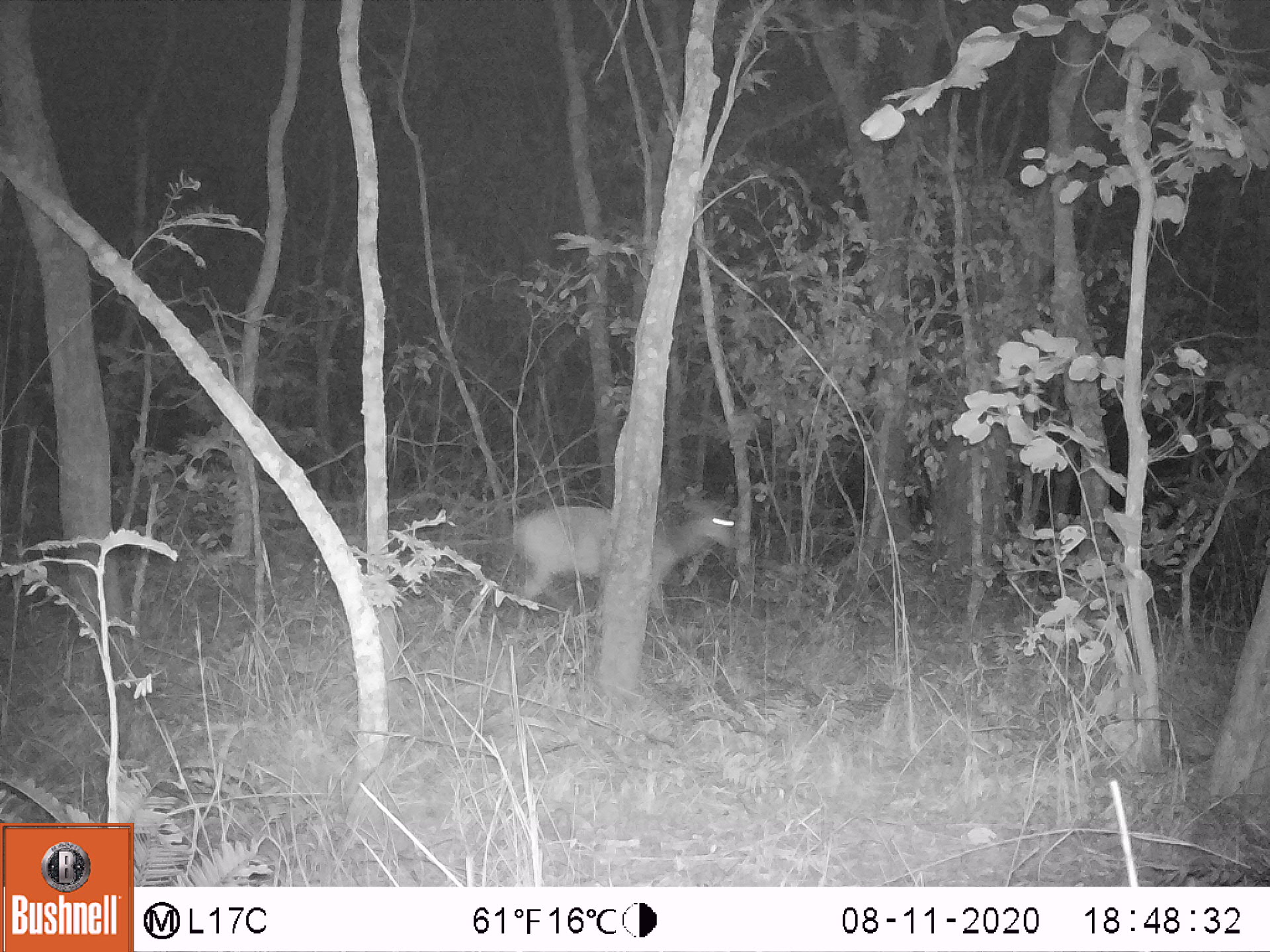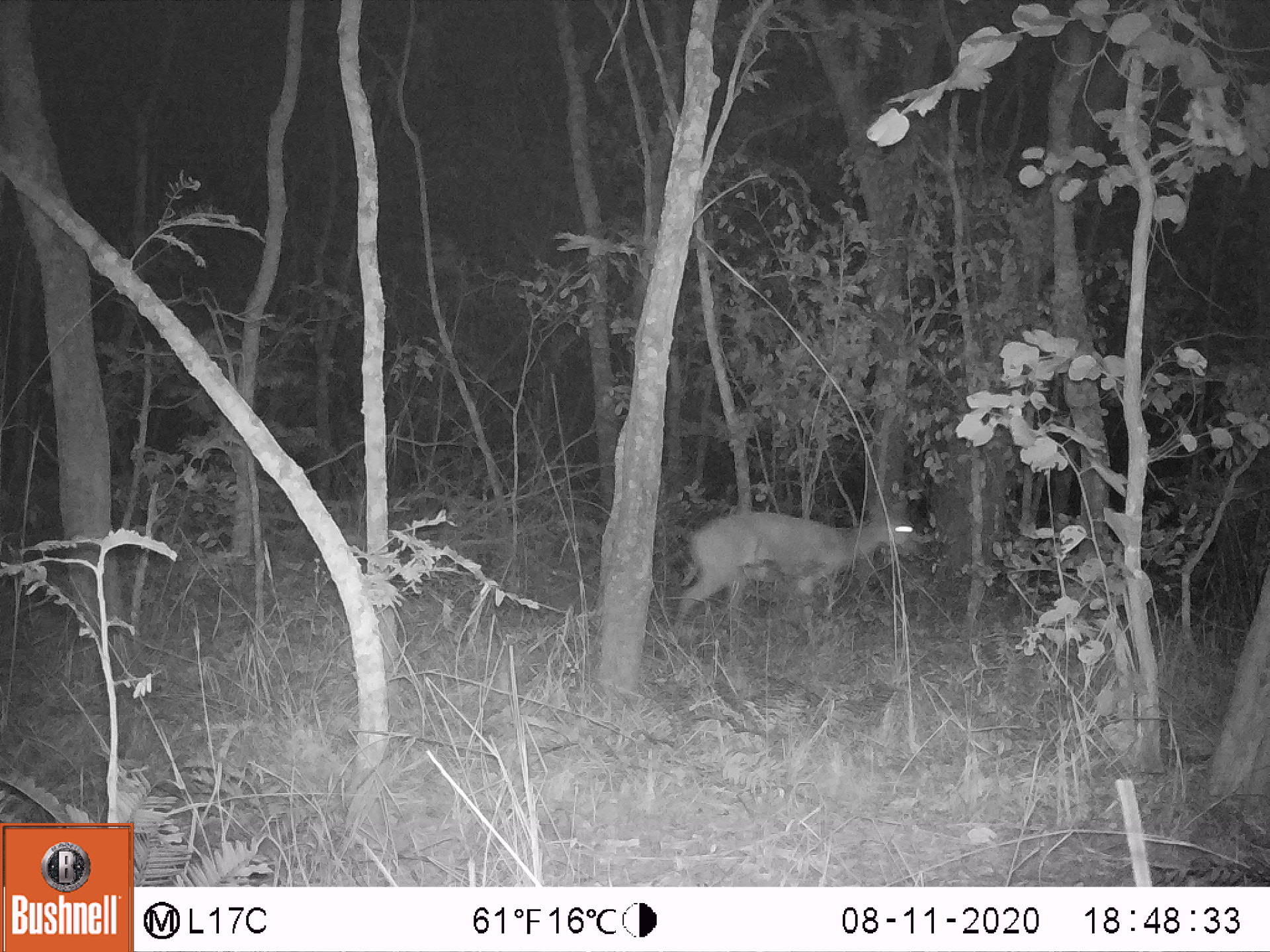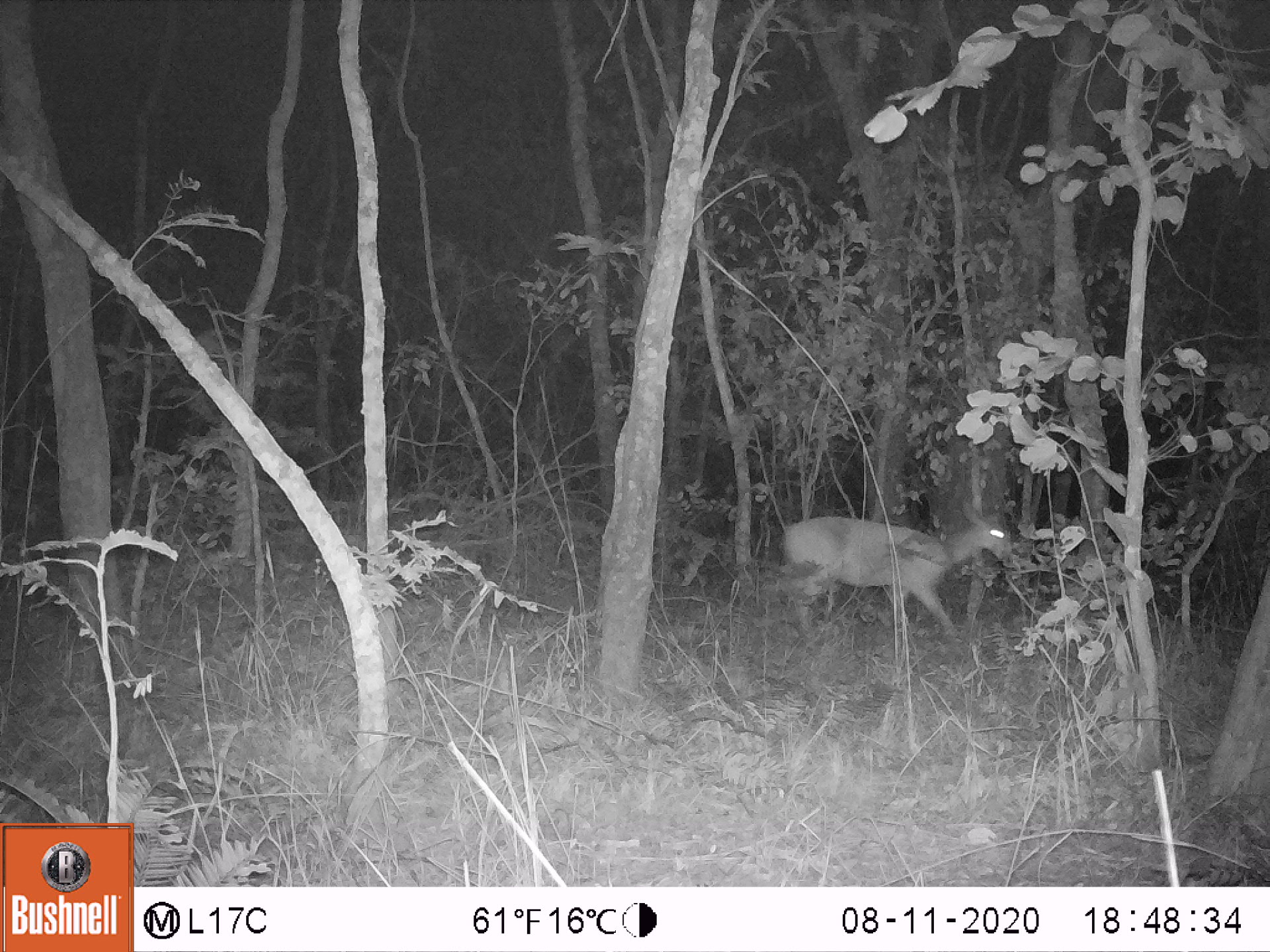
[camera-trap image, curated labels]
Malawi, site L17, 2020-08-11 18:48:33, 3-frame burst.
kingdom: Animalia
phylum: Chordata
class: Mammalia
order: Artiodactyla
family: Bovidae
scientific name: Antilopinae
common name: small antelope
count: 1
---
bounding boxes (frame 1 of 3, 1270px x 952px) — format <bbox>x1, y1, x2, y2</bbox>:
small antelope: <bbox>516, 488, 744, 624</bbox>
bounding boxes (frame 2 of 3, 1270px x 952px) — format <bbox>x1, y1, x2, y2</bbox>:
small antelope: <bbox>674, 498, 919, 623</bbox>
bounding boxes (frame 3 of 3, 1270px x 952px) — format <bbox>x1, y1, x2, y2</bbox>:
small antelope: <bbox>777, 500, 1012, 641</bbox>